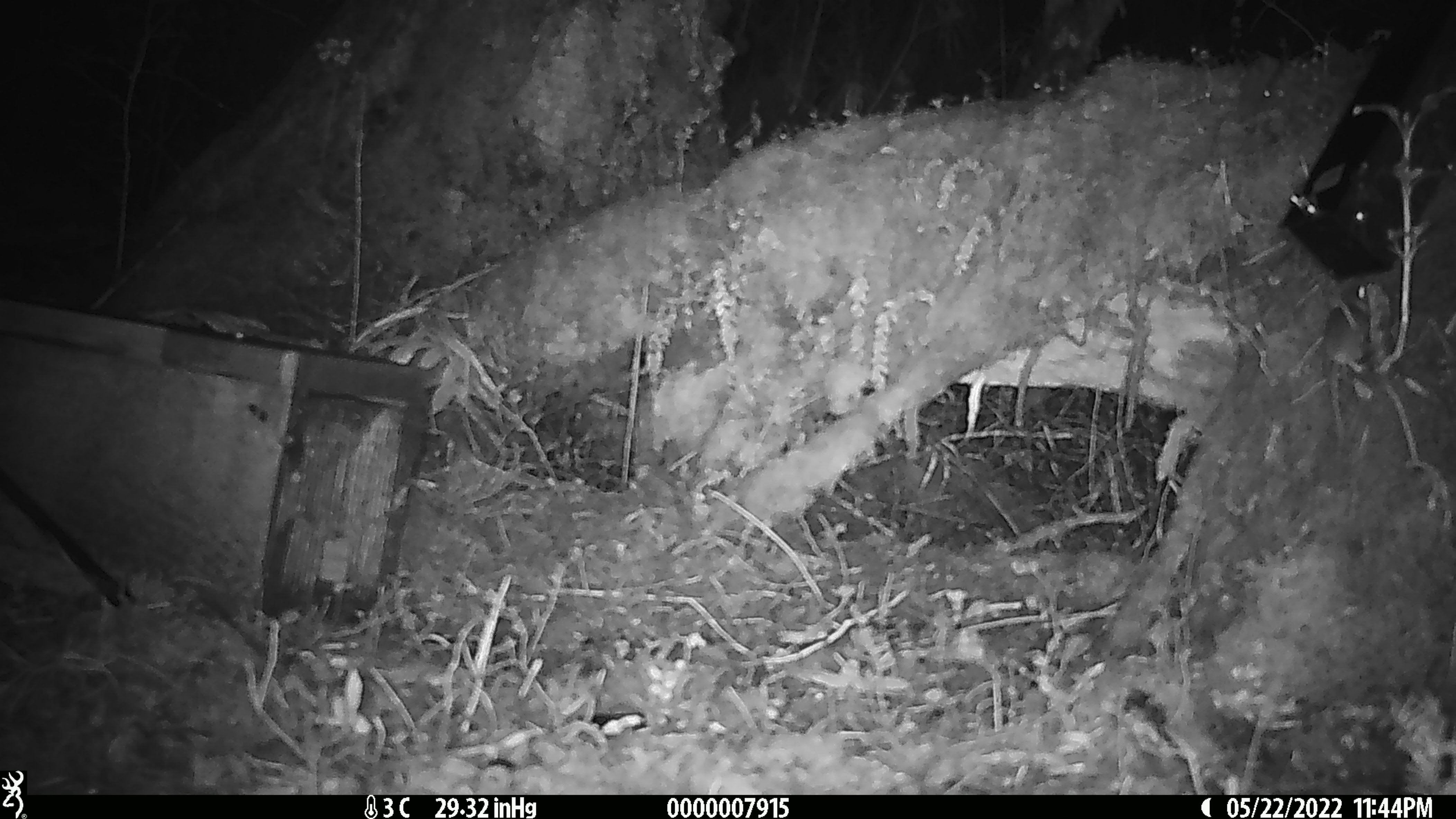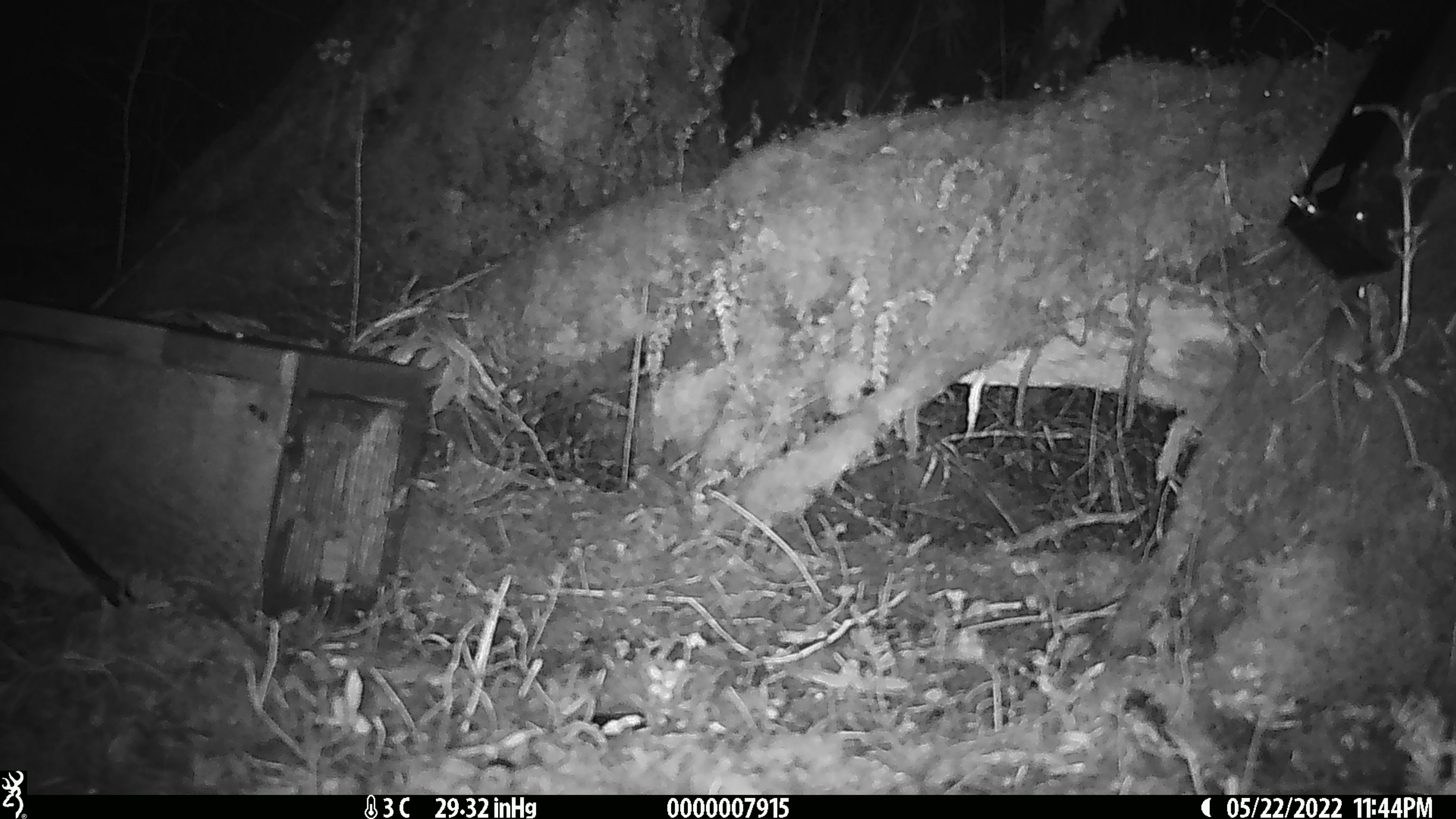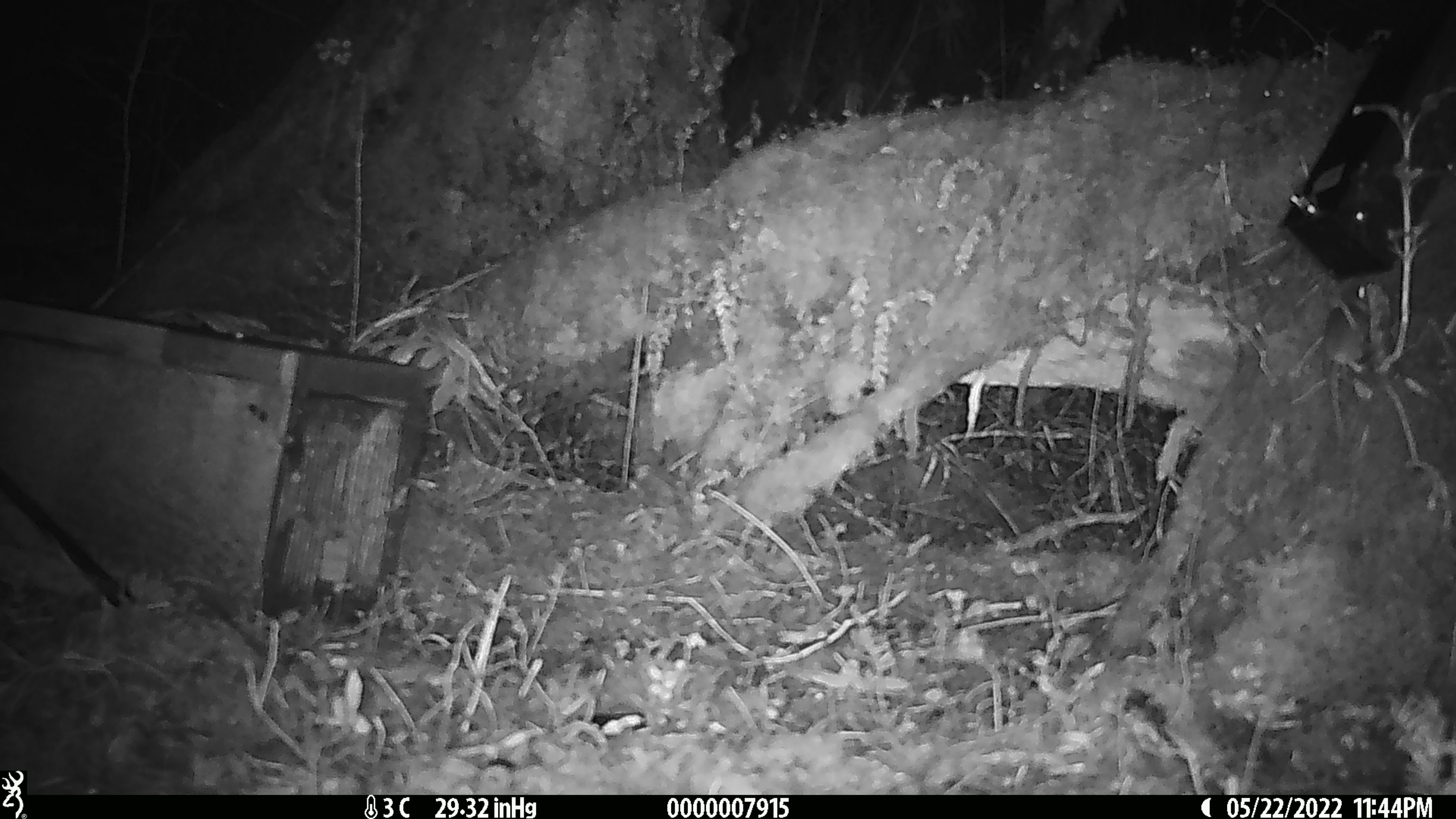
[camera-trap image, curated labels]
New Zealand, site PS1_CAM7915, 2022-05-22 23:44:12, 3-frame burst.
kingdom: Animalia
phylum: Chordata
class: Mammalia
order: Rodentia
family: Muridae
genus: Mus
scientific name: Mus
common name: mouse